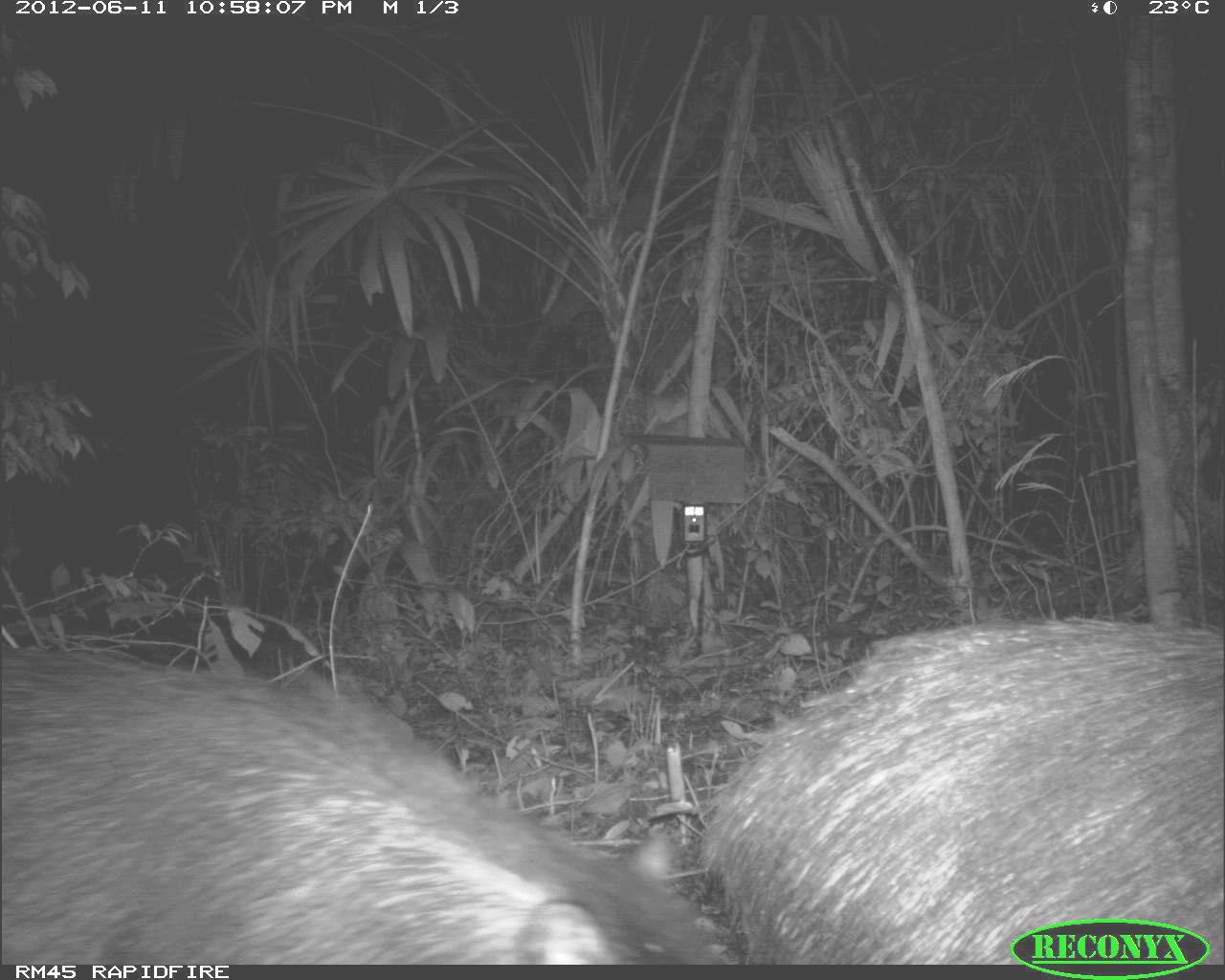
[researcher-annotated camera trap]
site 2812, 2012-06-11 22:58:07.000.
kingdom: Animalia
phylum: Chordata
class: Mammalia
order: Artiodactyla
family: Tayassuidae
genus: Tayassu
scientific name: Tayassu pecari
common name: white-lipped peccary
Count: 18.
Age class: adult.